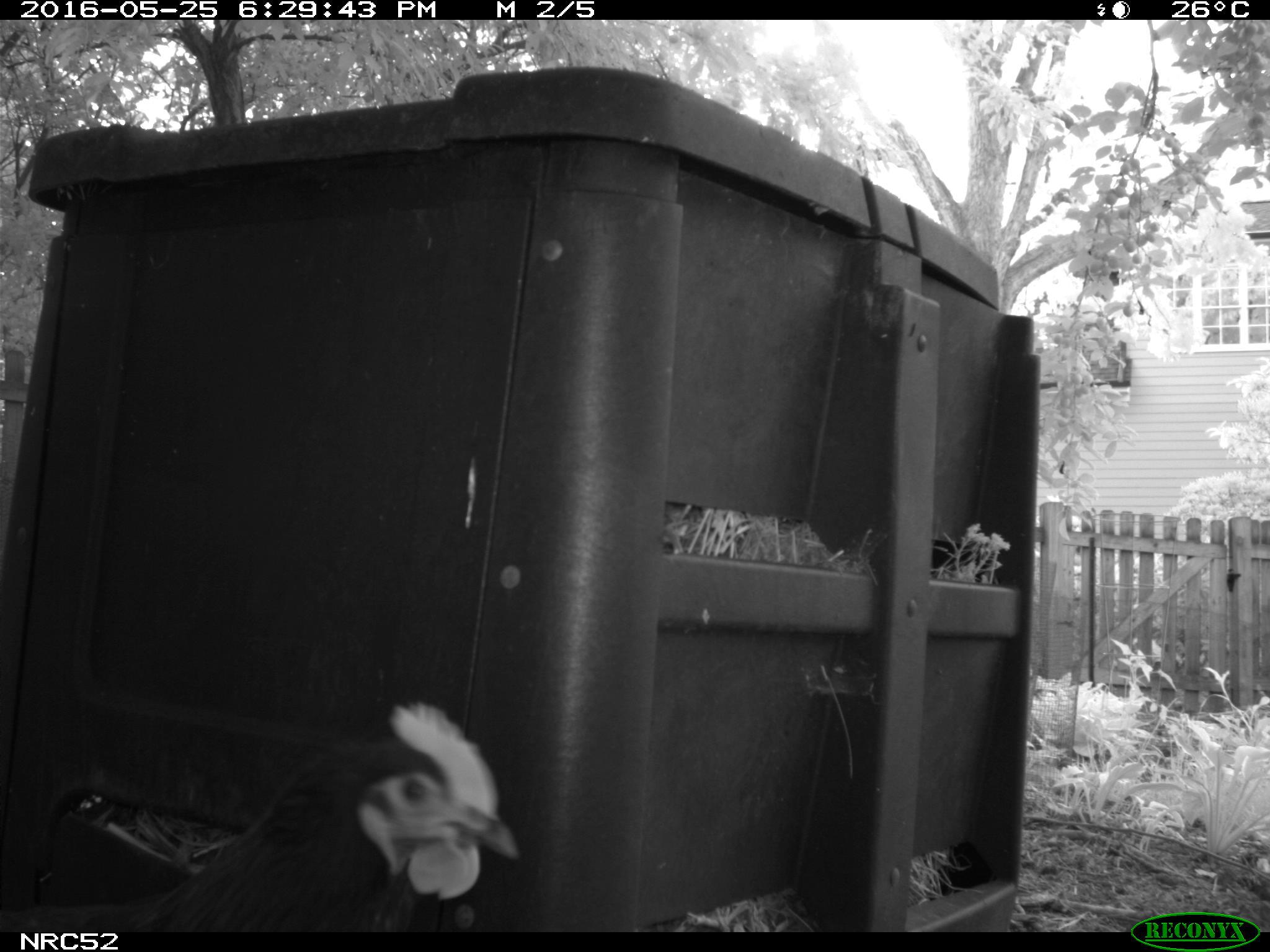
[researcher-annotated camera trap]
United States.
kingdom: Animalia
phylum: Chordata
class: Aves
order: Galliformes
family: Phasianidae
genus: Gallus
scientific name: Gallus gallus domesticus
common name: domestic chicken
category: Chicken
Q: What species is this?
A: Chicken (domestic chicken) (Gallus gallus domesticus).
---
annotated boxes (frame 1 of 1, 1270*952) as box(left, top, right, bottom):
Chicken: box(17, 692, 531, 924)